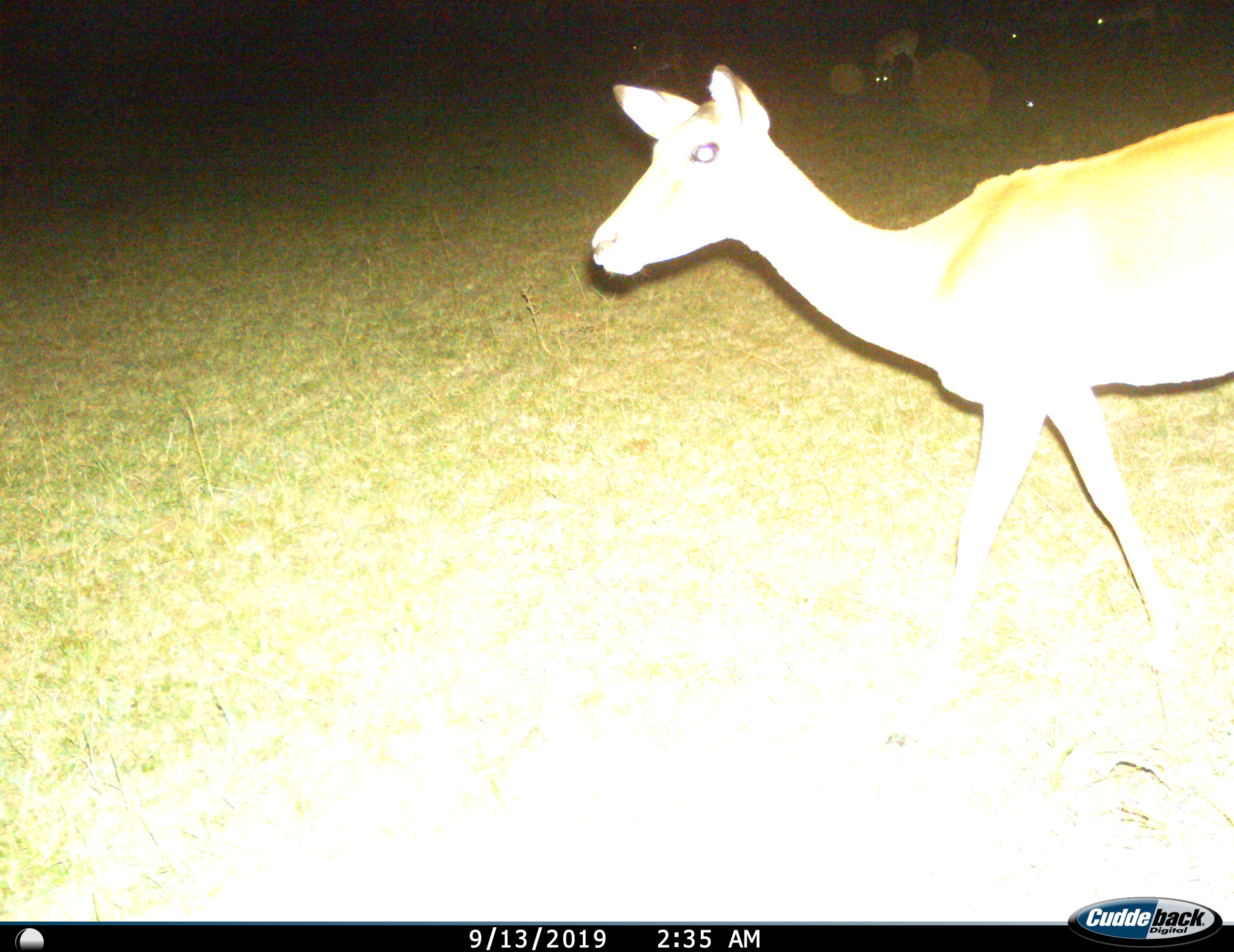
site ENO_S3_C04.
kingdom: Animalia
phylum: Chordata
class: Mammalia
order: Artiodactyla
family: Bovidae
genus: Aepyceros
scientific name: Aepyceros melampus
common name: impala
Impala (Aepyceros melampus), count 3. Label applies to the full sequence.